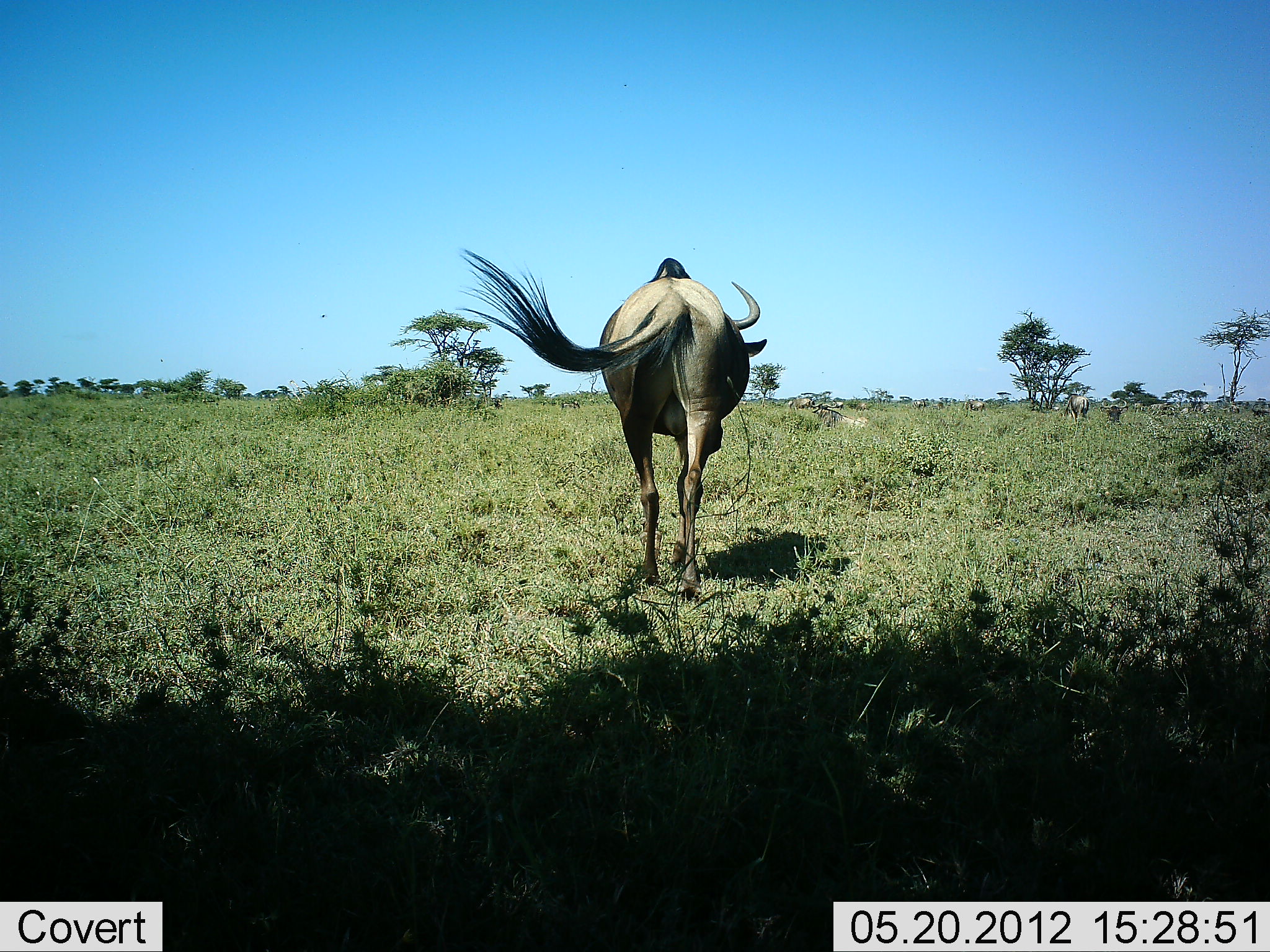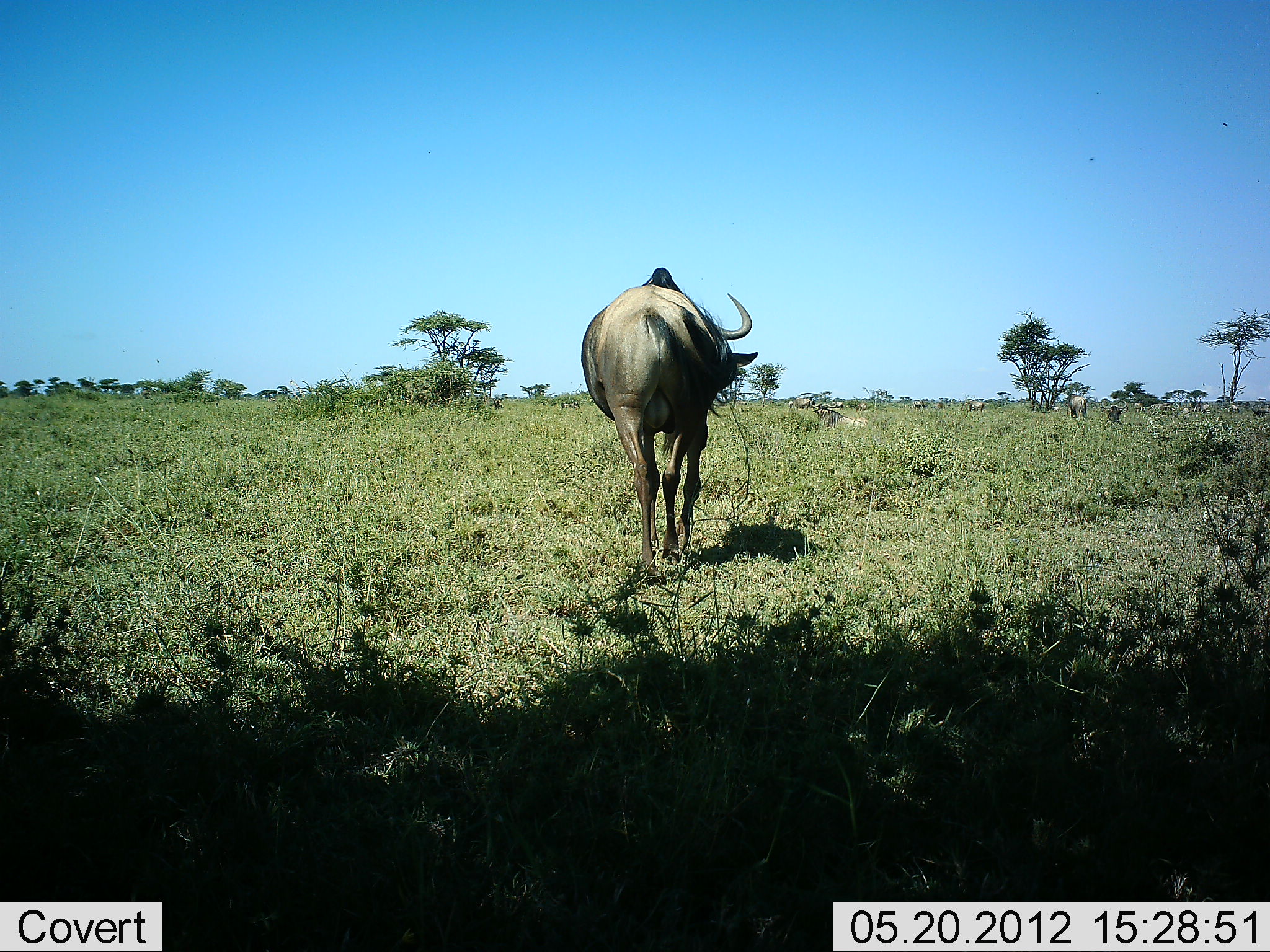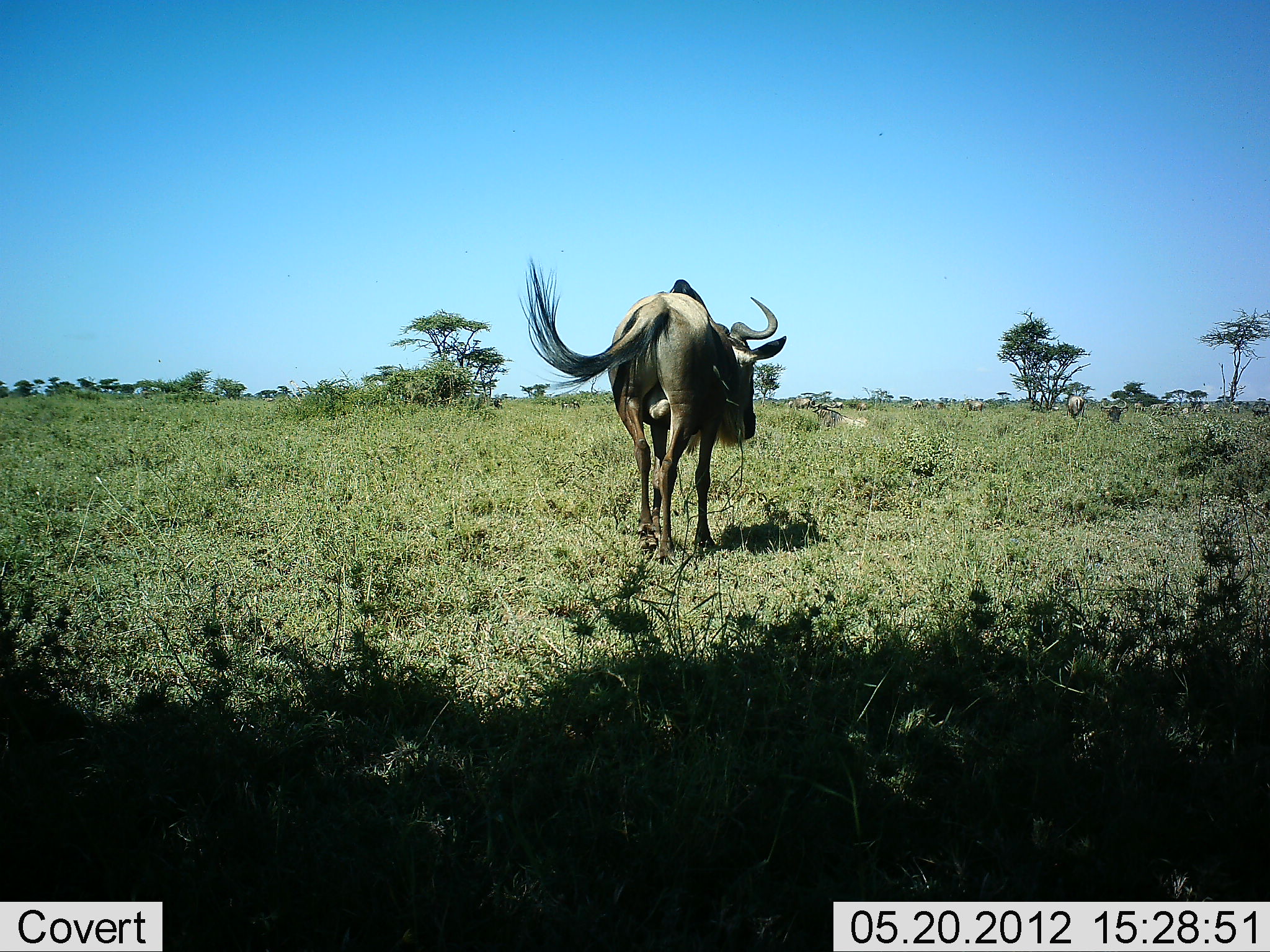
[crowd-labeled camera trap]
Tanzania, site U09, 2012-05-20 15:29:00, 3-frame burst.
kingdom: Animalia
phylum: Chordata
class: Mammalia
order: Artiodactyla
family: Bovidae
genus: Connochaetes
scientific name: Connochaetes taurinus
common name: blue wildebeest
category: wildebeest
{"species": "wildebeest (blue wildebeest) (Connochaetes taurinus)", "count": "2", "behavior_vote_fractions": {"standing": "30%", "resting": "0%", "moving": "90%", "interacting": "0%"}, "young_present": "0%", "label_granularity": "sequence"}